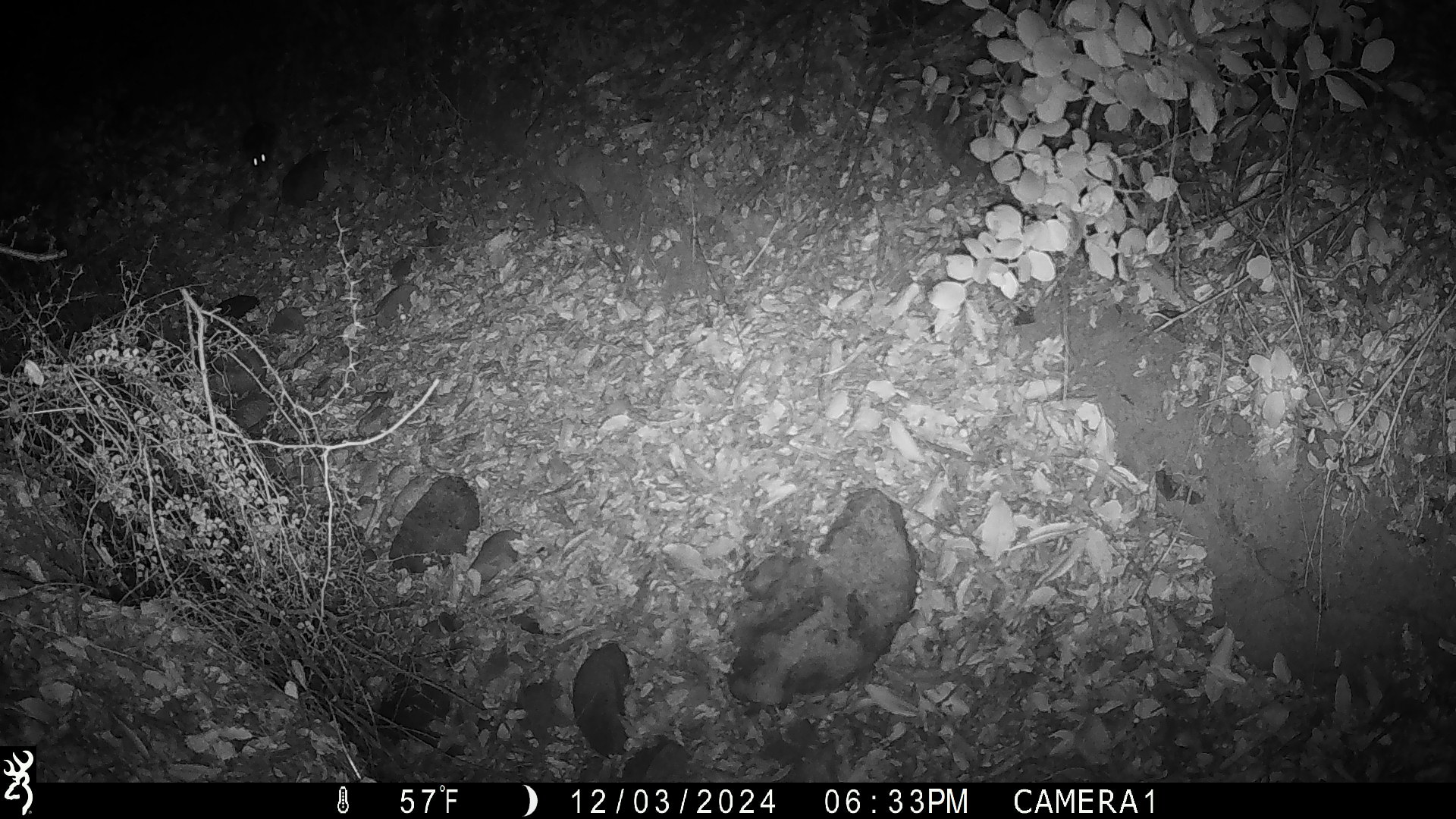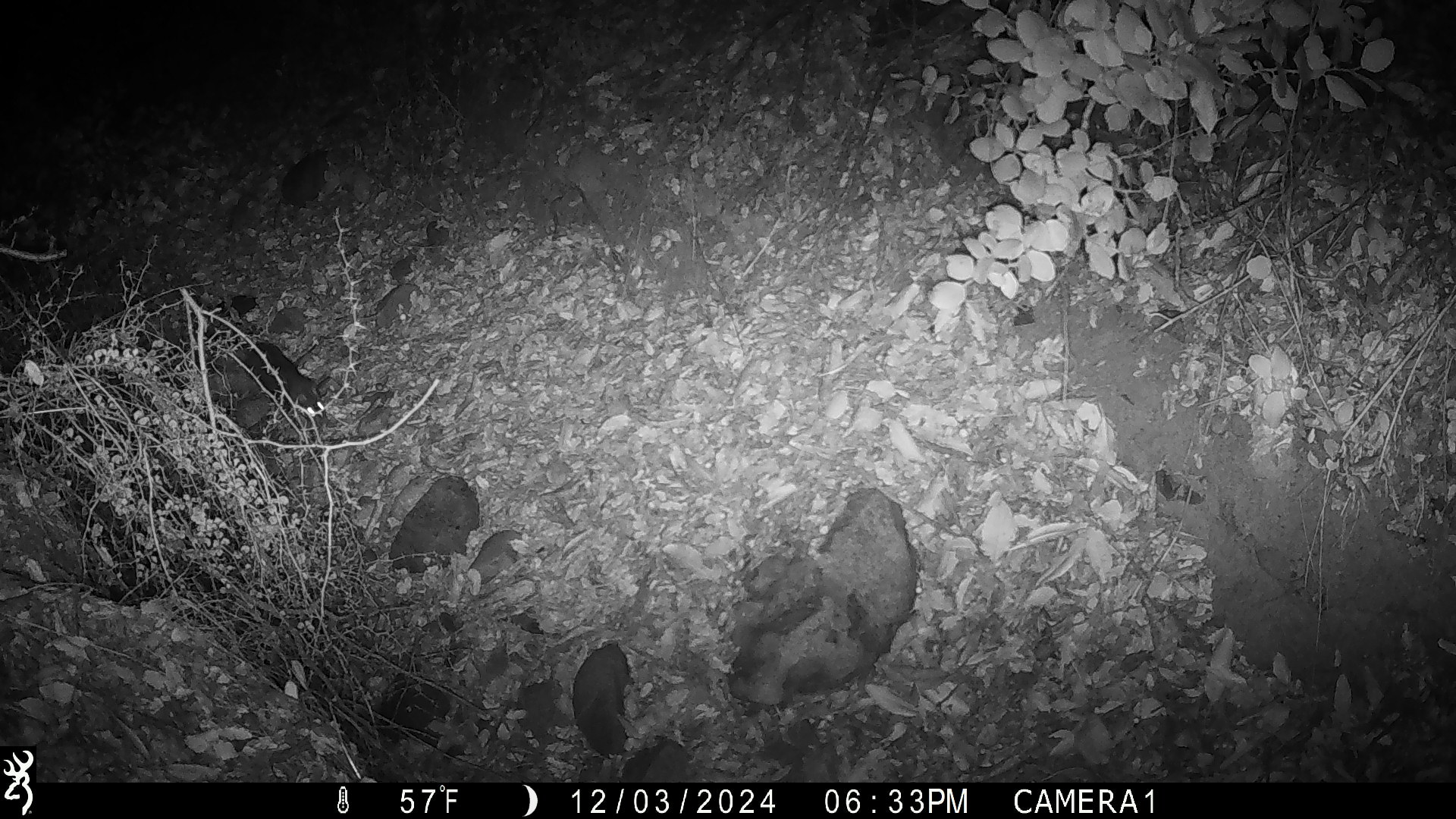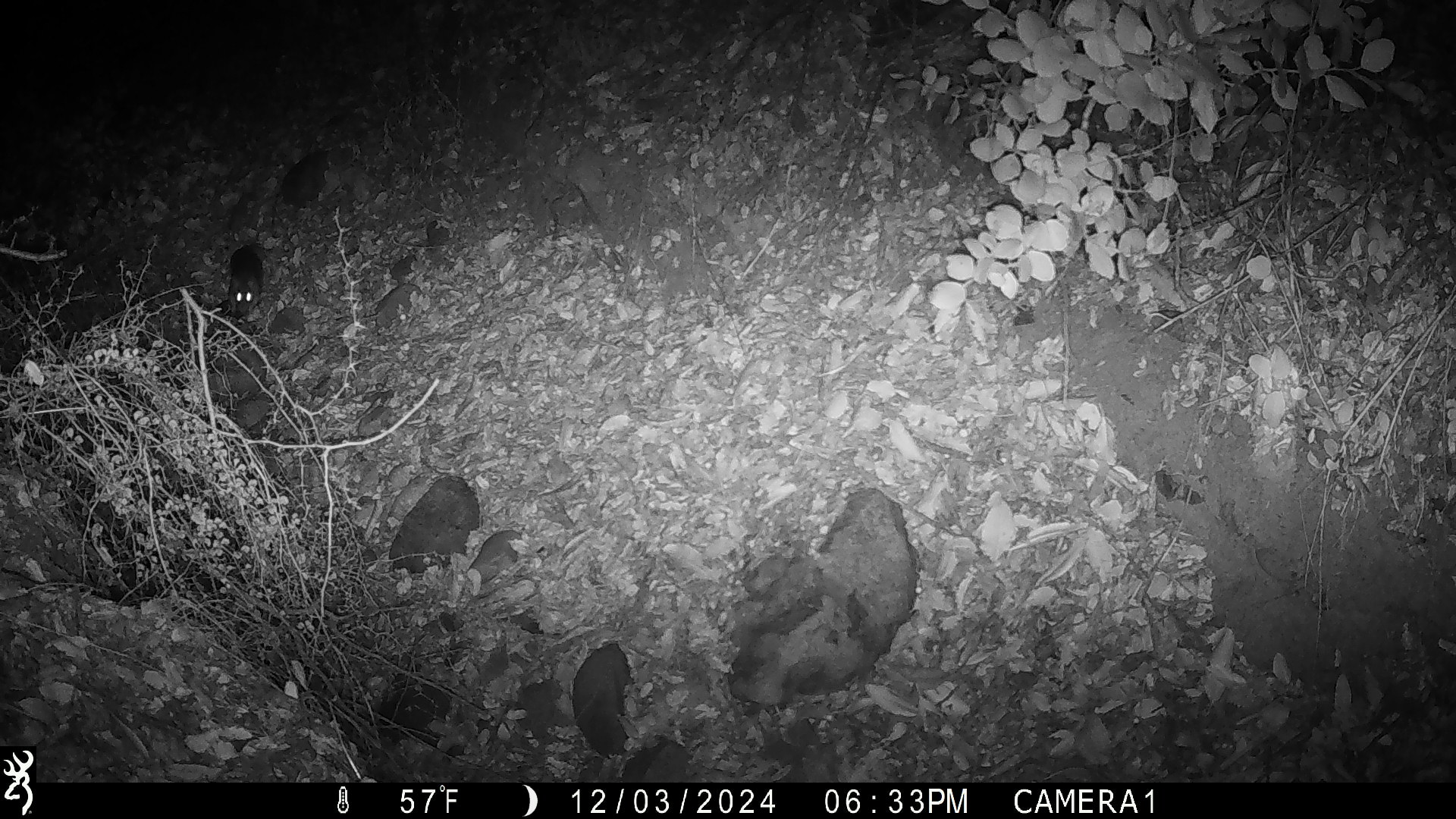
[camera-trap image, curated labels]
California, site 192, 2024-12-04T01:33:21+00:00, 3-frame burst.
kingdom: Animalia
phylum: Chordata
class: Mammalia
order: Rodentia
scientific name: Rodentia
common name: mouse or rat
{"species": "mouse or rat (Rodentia)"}